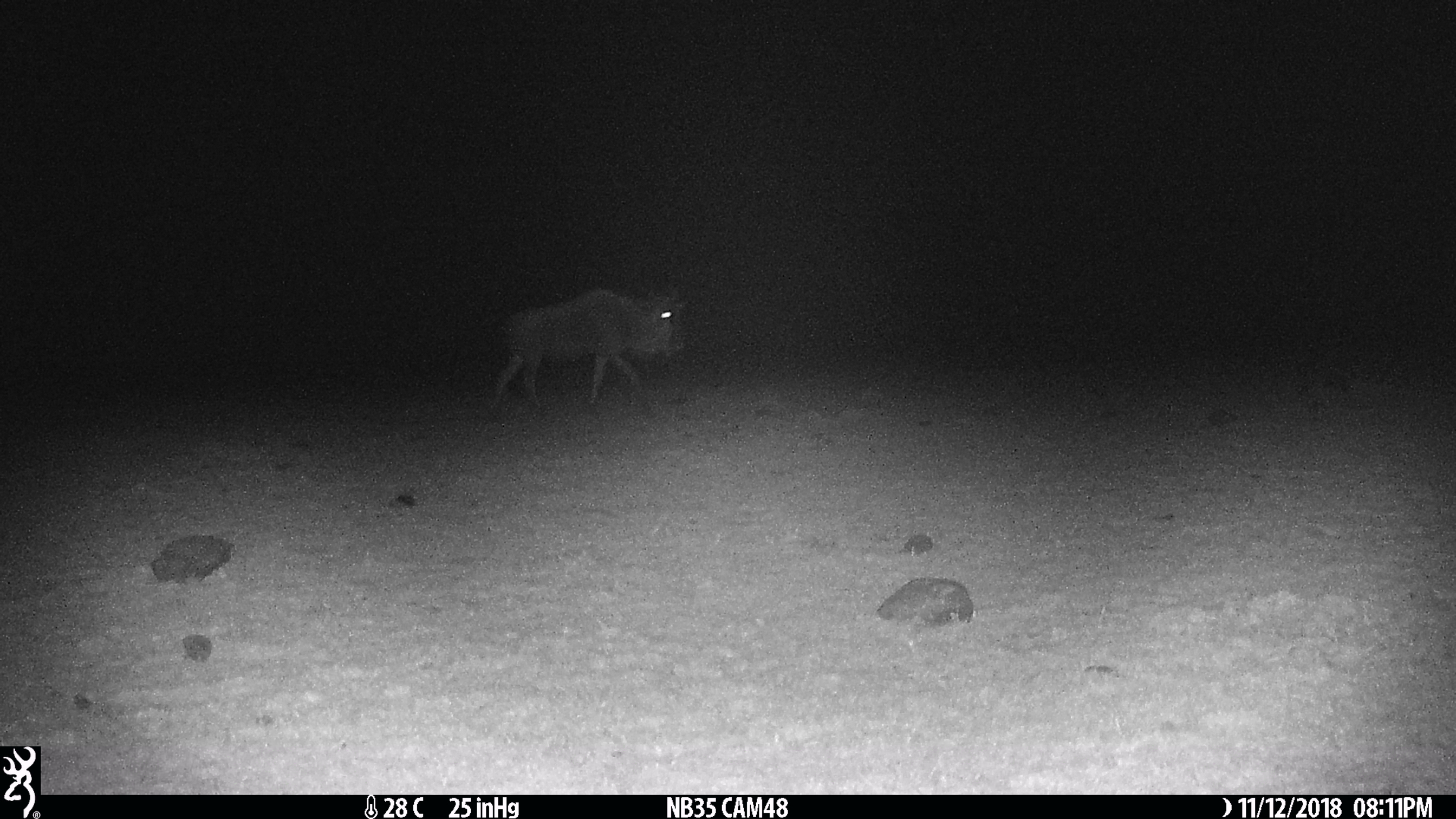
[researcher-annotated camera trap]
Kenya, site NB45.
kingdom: Animalia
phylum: Chordata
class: Mammalia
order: Artiodactyla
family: Bovidae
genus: Connochaetes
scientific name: Connochaetes taurinus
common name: blue wildebeest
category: wildebeest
Wildebeest (blue wildebeest) (Connochaetes taurinus).